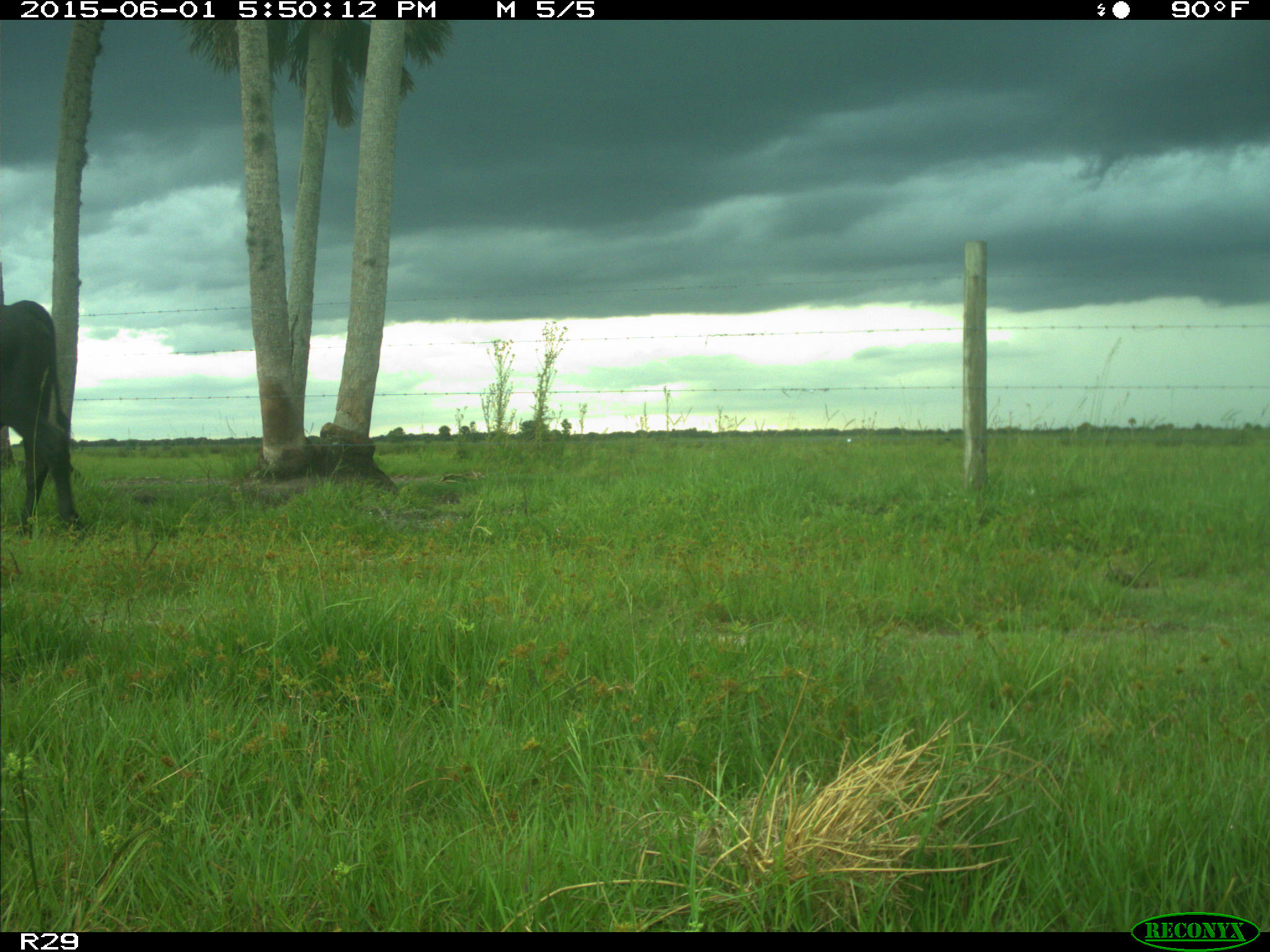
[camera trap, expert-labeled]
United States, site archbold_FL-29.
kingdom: Animalia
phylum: Chordata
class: Mammalia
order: Artiodactyla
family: Bovidae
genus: Bos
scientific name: Bos taurus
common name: domestic cow